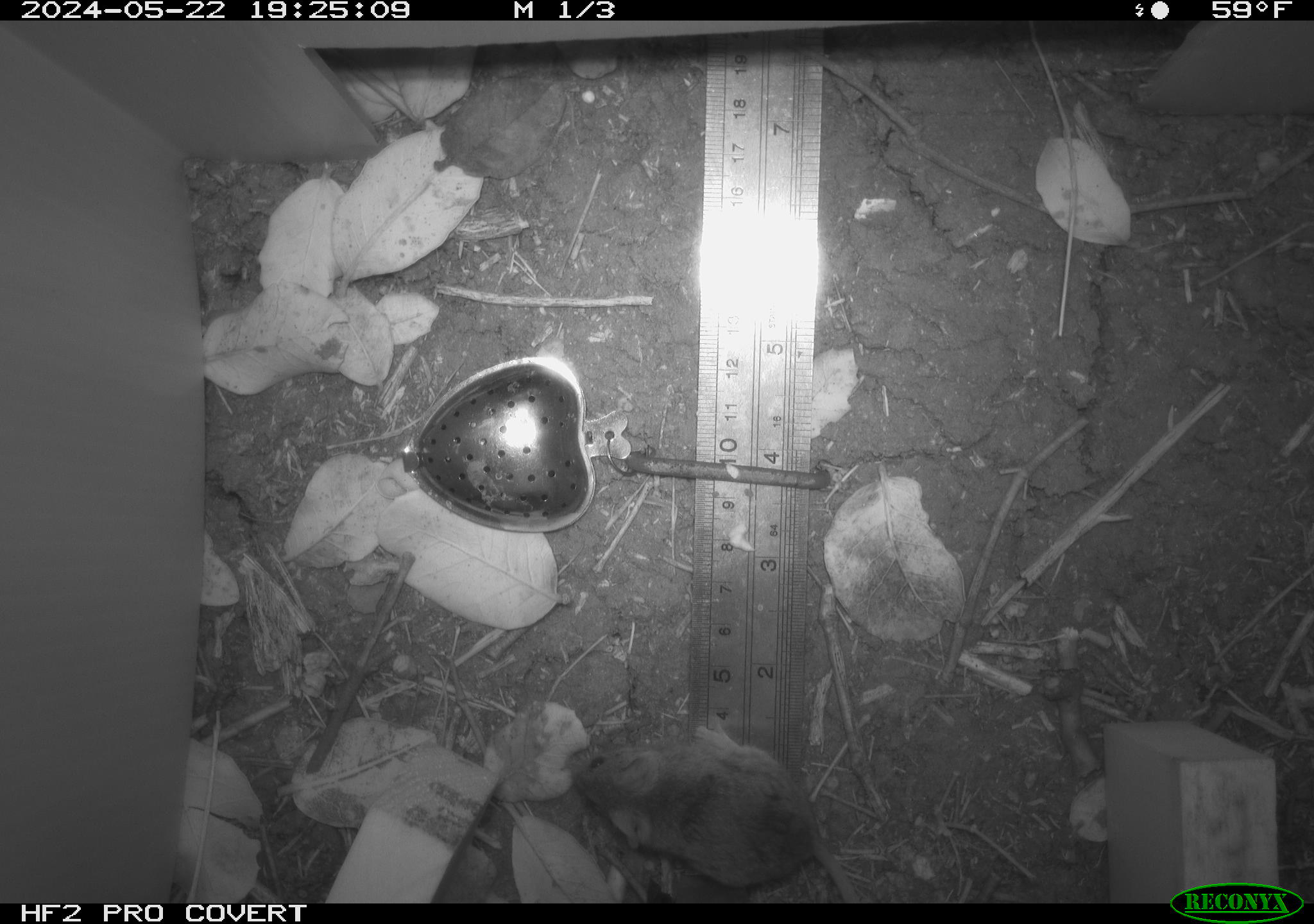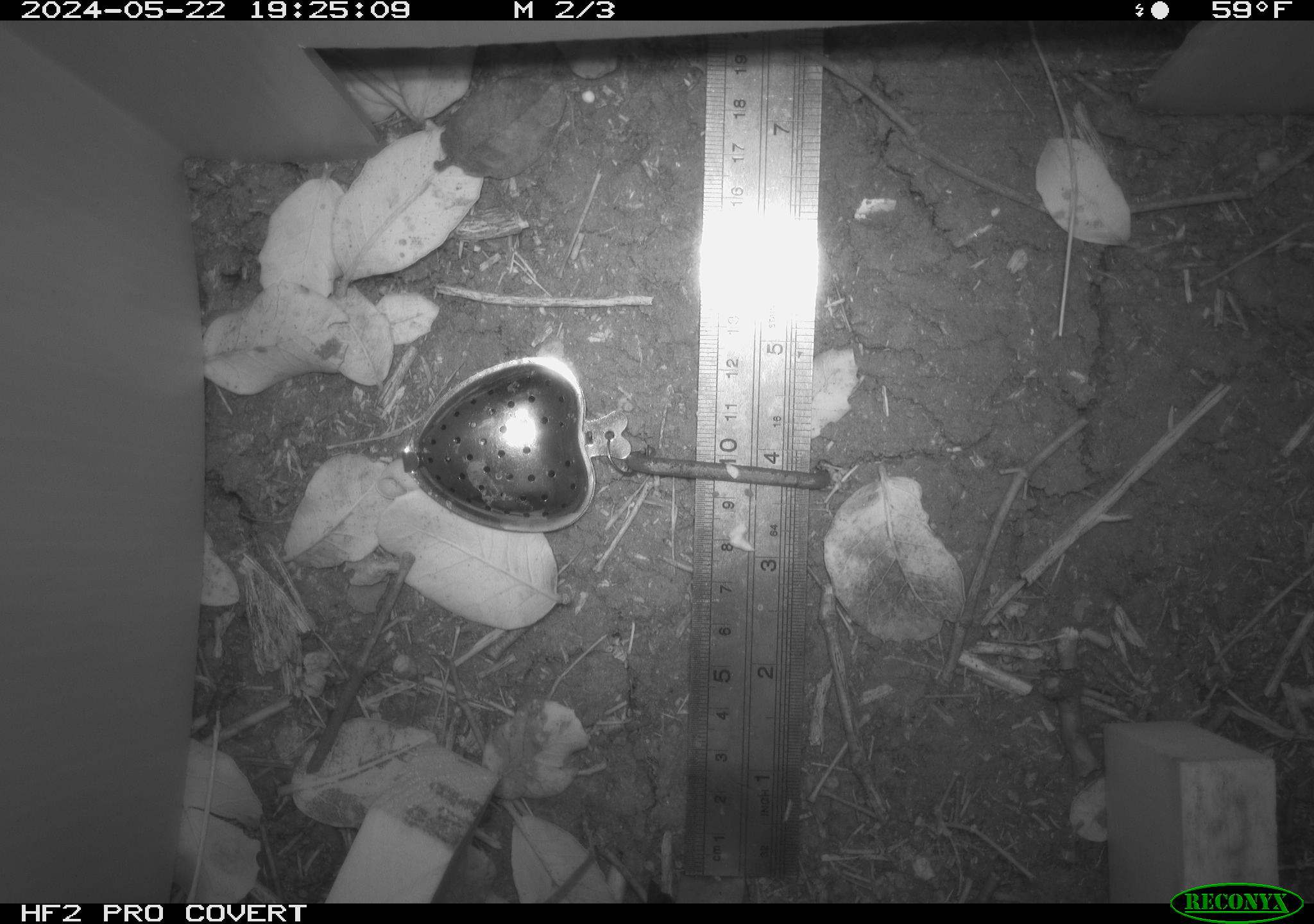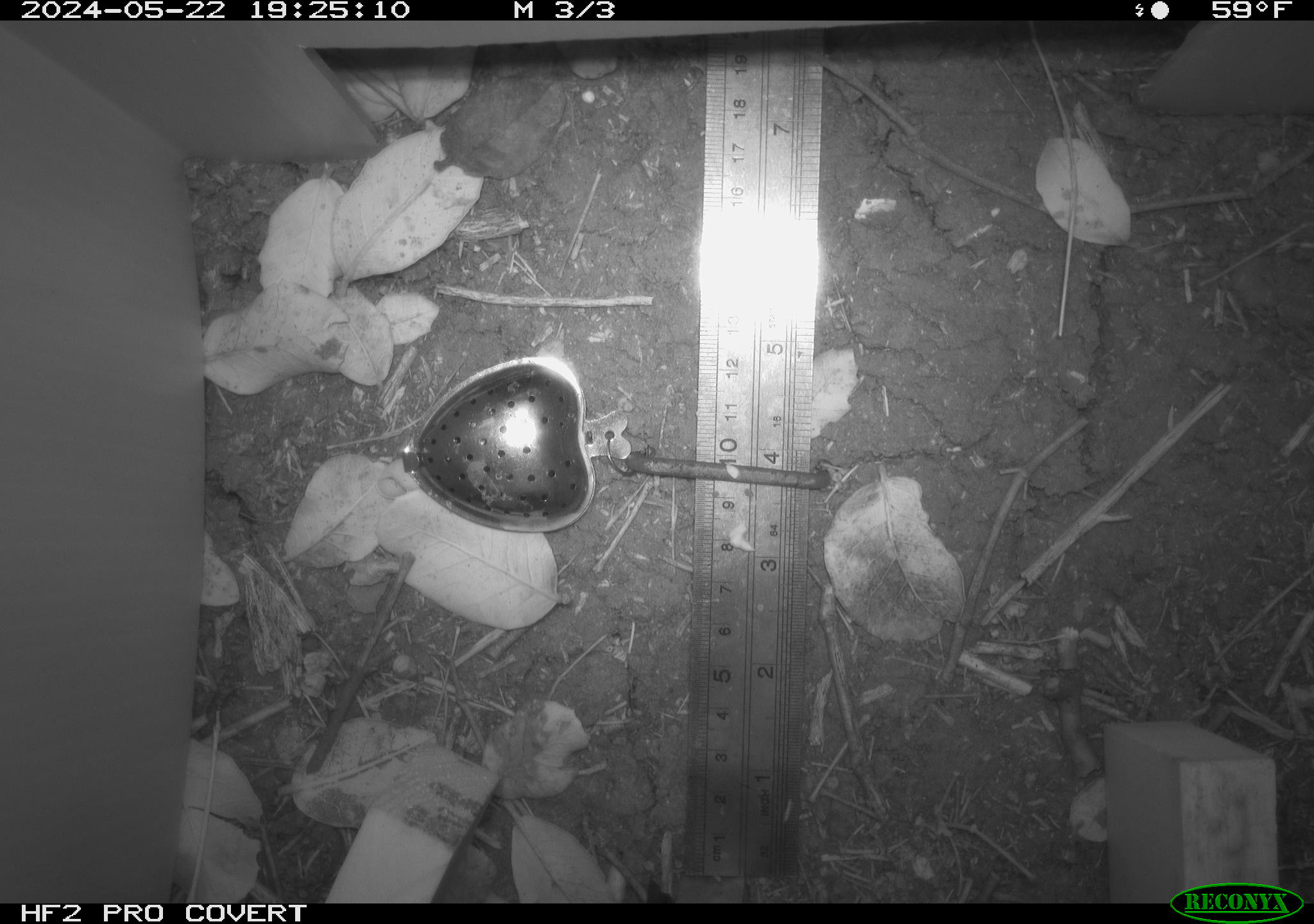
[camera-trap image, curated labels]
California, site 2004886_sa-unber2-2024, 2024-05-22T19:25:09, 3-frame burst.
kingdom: Animalia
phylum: Chordata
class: Mammalia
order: Rodentia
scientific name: Rodentia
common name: mouse species